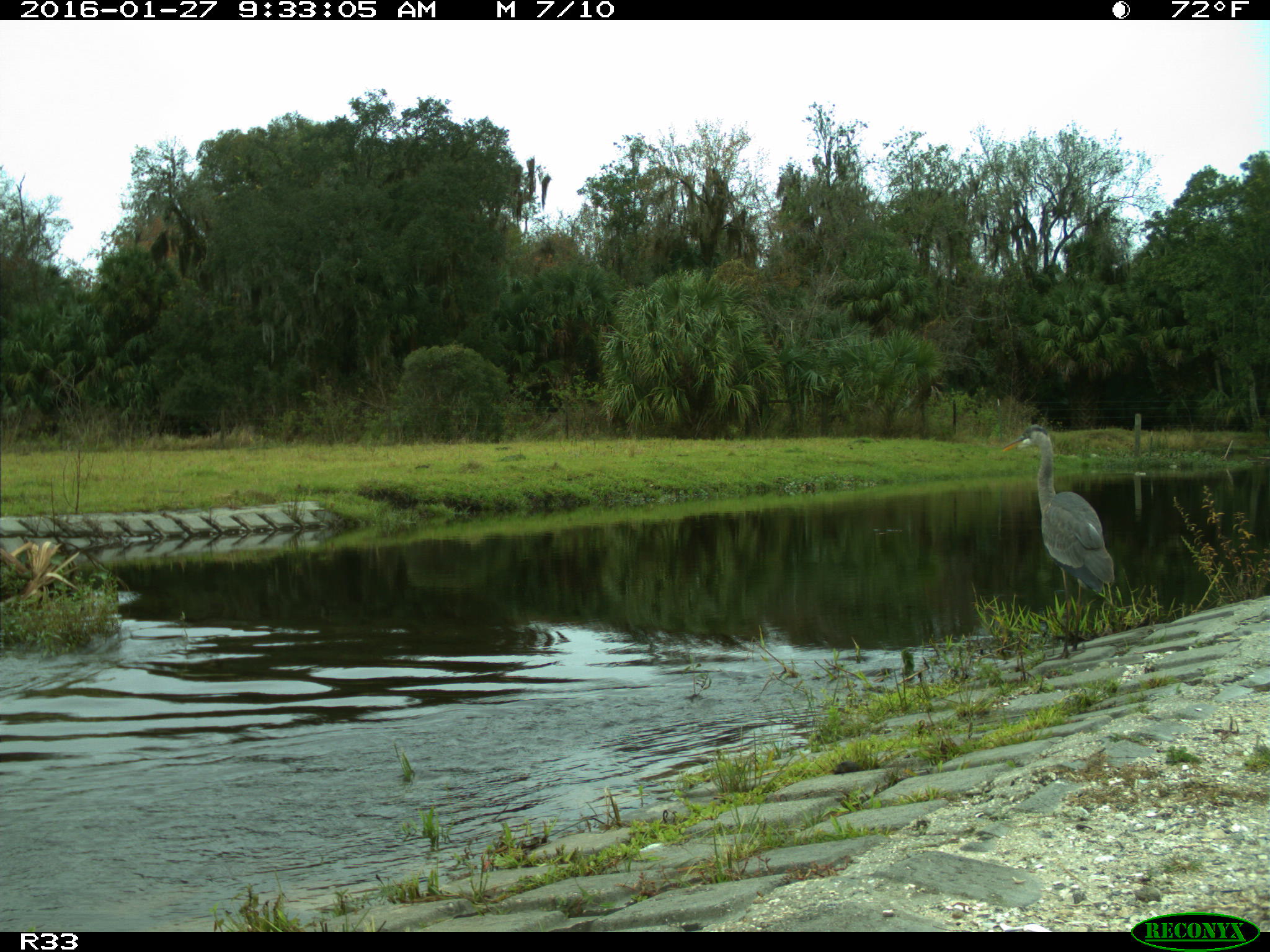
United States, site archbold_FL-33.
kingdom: Animalia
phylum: Chordata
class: Aves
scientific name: Aves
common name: birds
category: unidentified bird